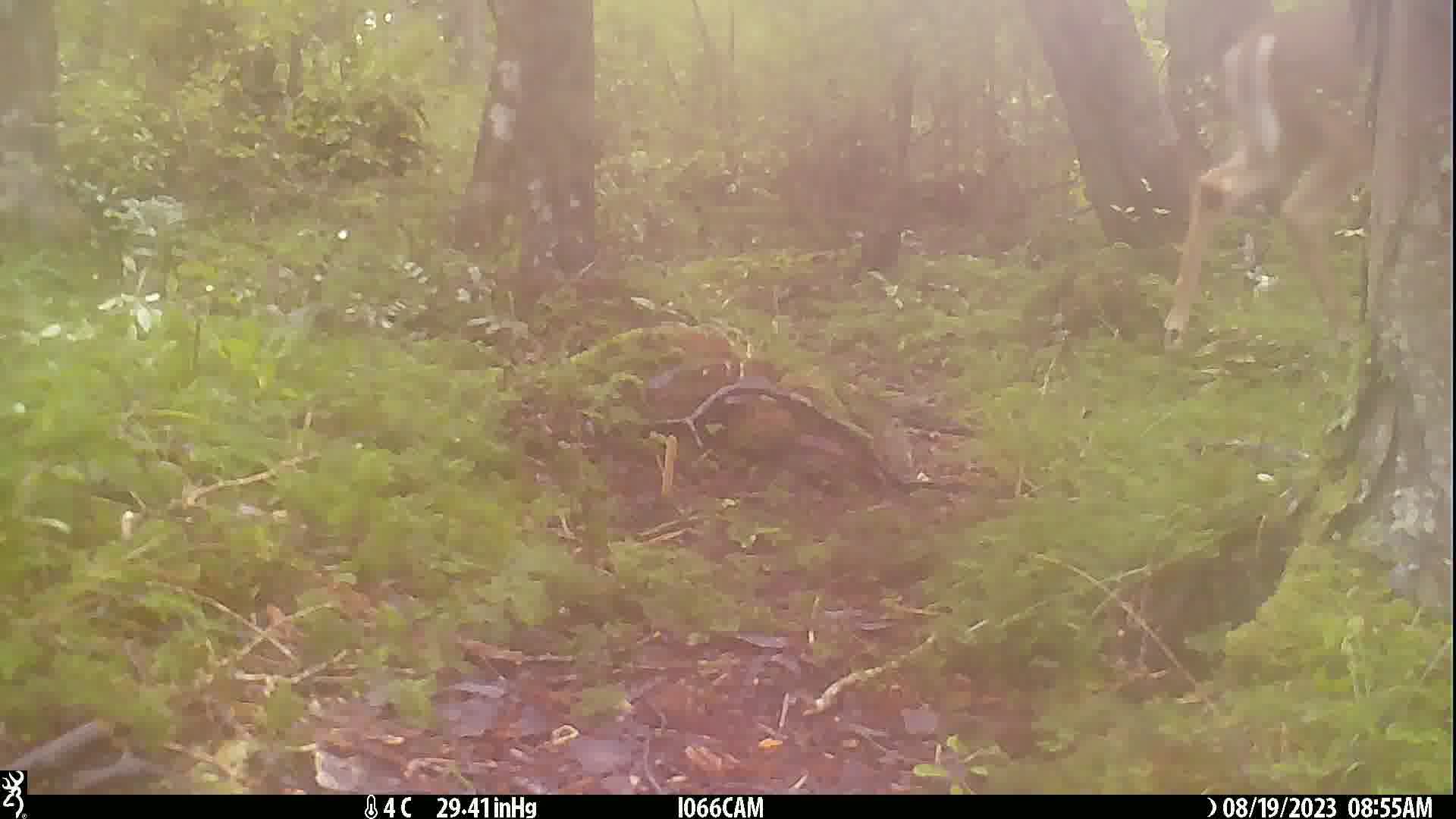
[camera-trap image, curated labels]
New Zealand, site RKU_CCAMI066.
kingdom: Animalia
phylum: Chordata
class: Mammalia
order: Artiodactyla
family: Cervidae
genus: Odocoileus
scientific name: Odocoileus virginianus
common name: white-tailed deer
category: white tailed deer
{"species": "white tailed deer (white-tailed deer) (Odocoileus virginianus)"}